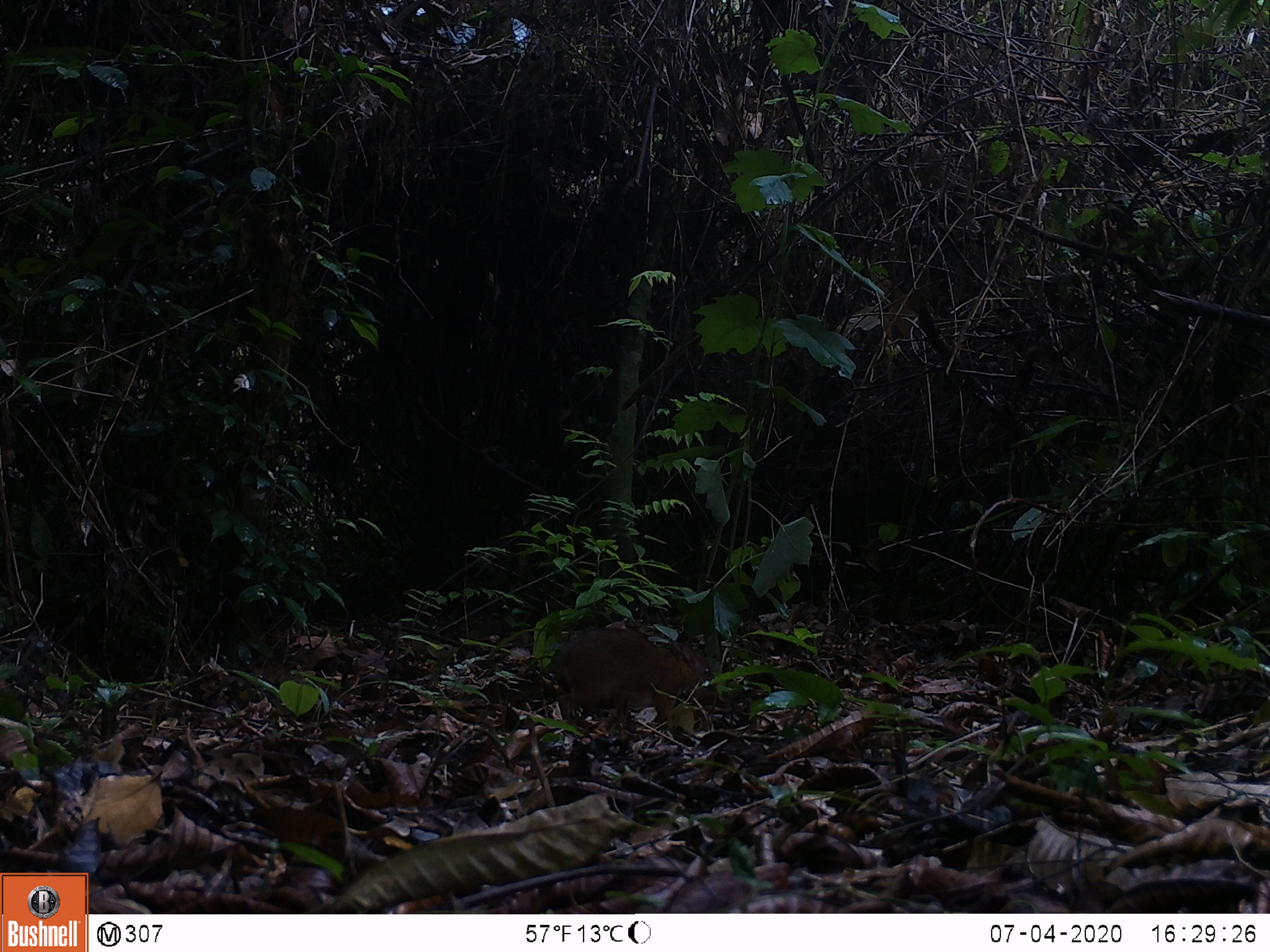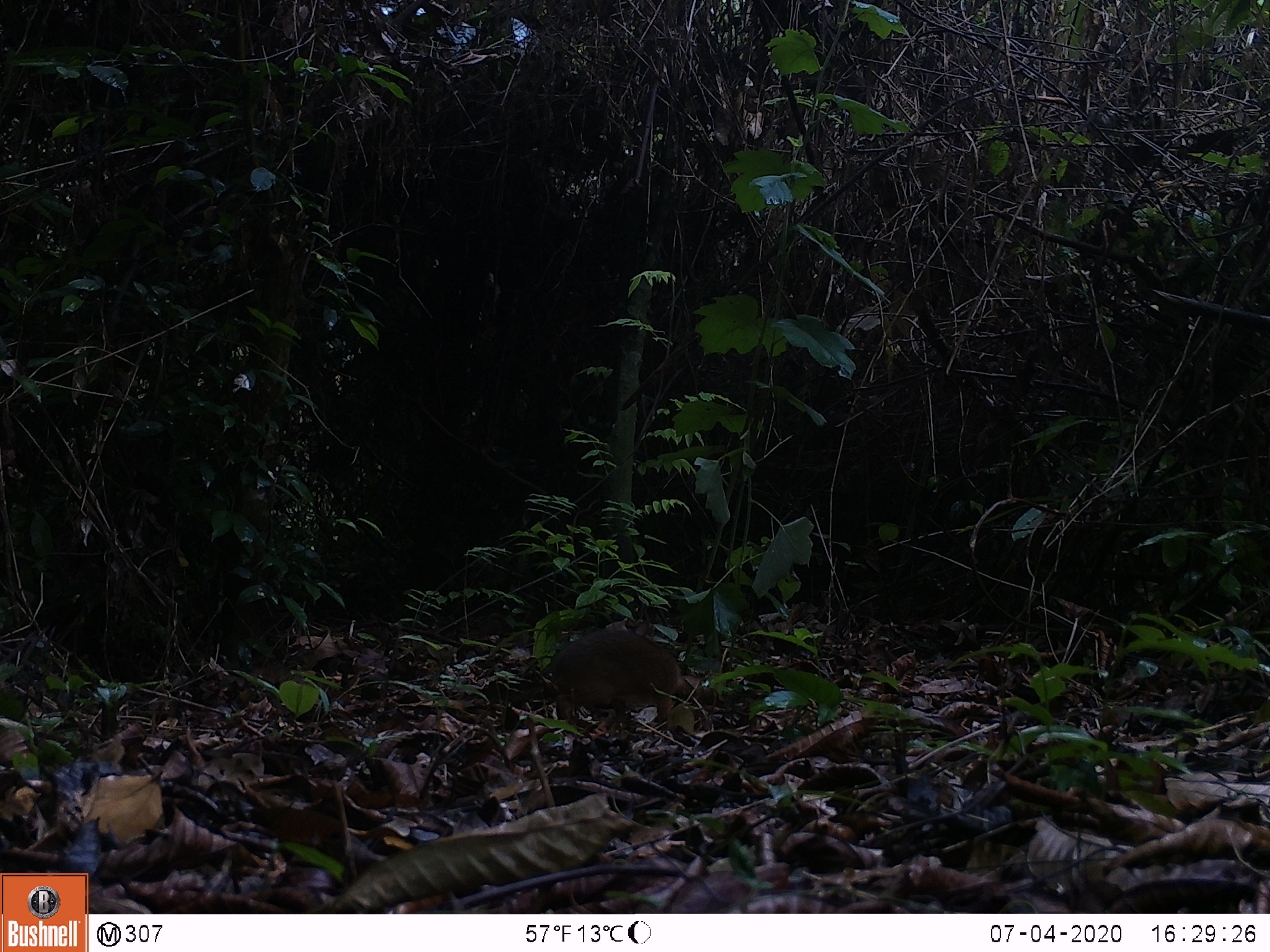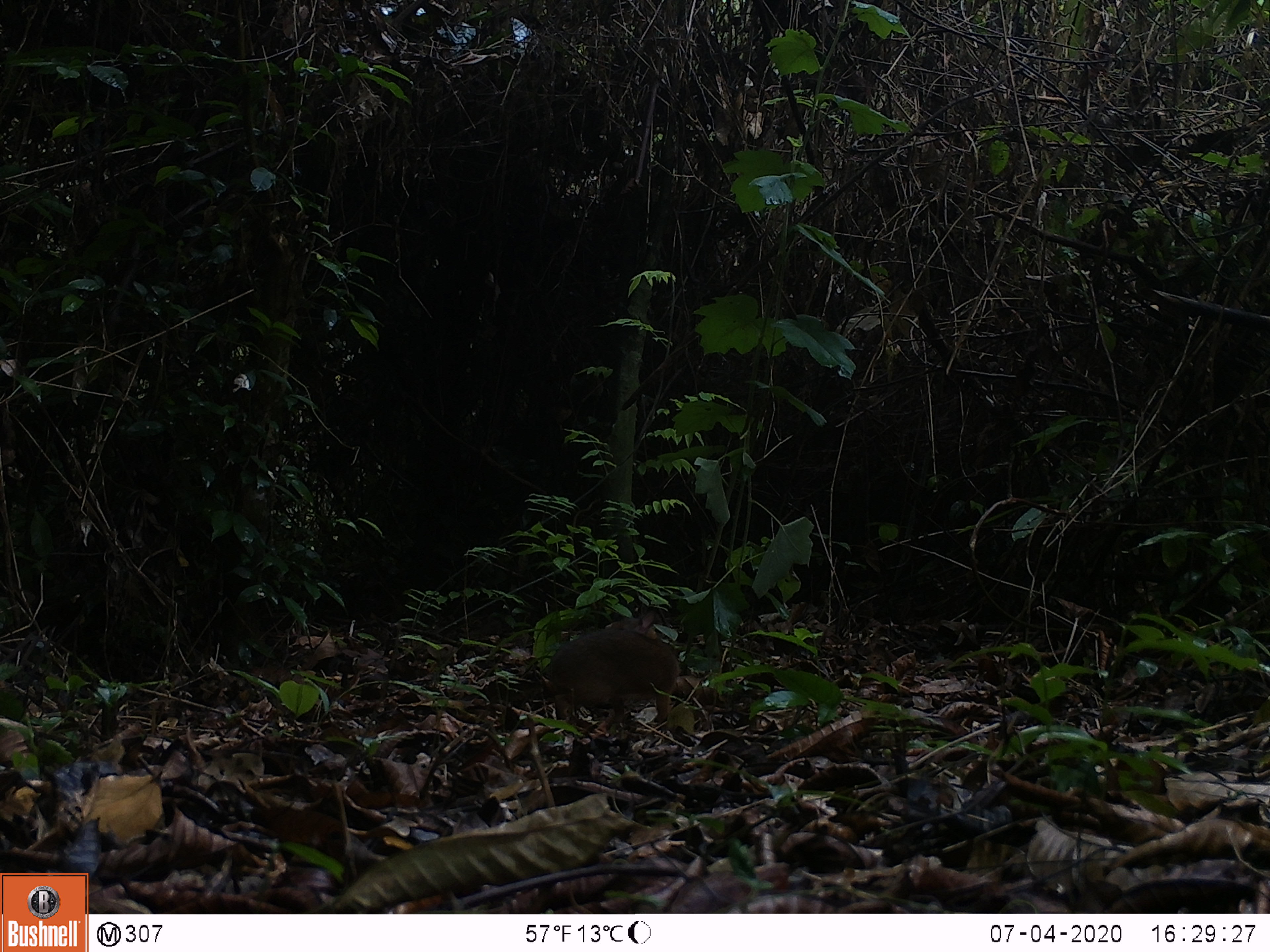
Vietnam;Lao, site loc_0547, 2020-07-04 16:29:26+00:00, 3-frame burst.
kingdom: Animalia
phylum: Chordata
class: Mammalia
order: Artiodactyla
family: Tragulidae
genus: Moschiola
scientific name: Moschiola meminna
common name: chevrotain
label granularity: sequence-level